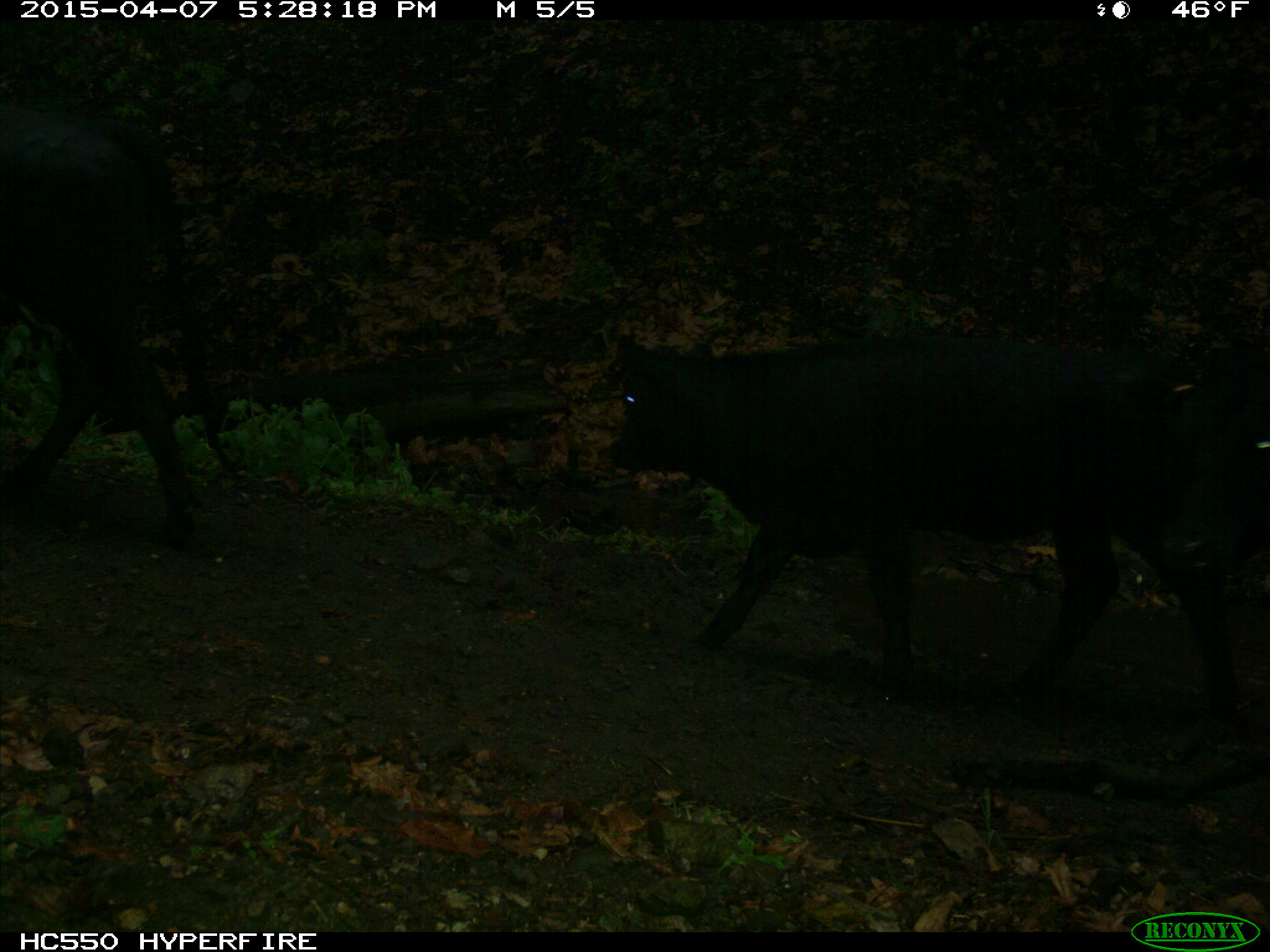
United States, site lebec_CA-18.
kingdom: Animalia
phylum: Chordata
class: Mammalia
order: Artiodactyla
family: Bovidae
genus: Bos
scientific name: Bos taurus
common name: domestic cow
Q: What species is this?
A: Bos taurus (domestic cow).